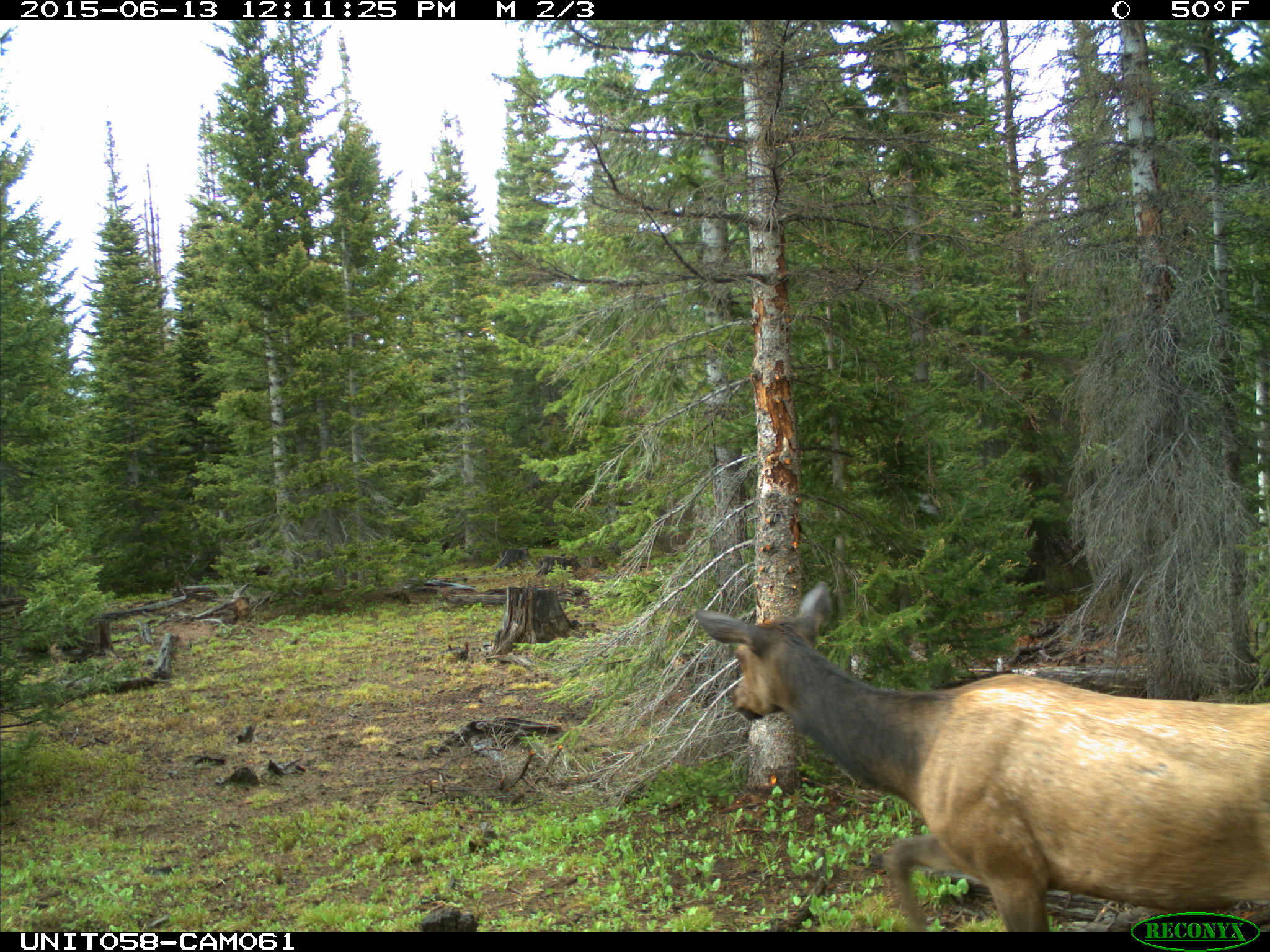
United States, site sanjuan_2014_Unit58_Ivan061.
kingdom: Animalia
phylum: Chordata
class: Mammalia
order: Artiodactyla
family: Cervidae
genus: Cervus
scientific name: Cervus elaphus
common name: red deer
Cervus elaphus (red deer).